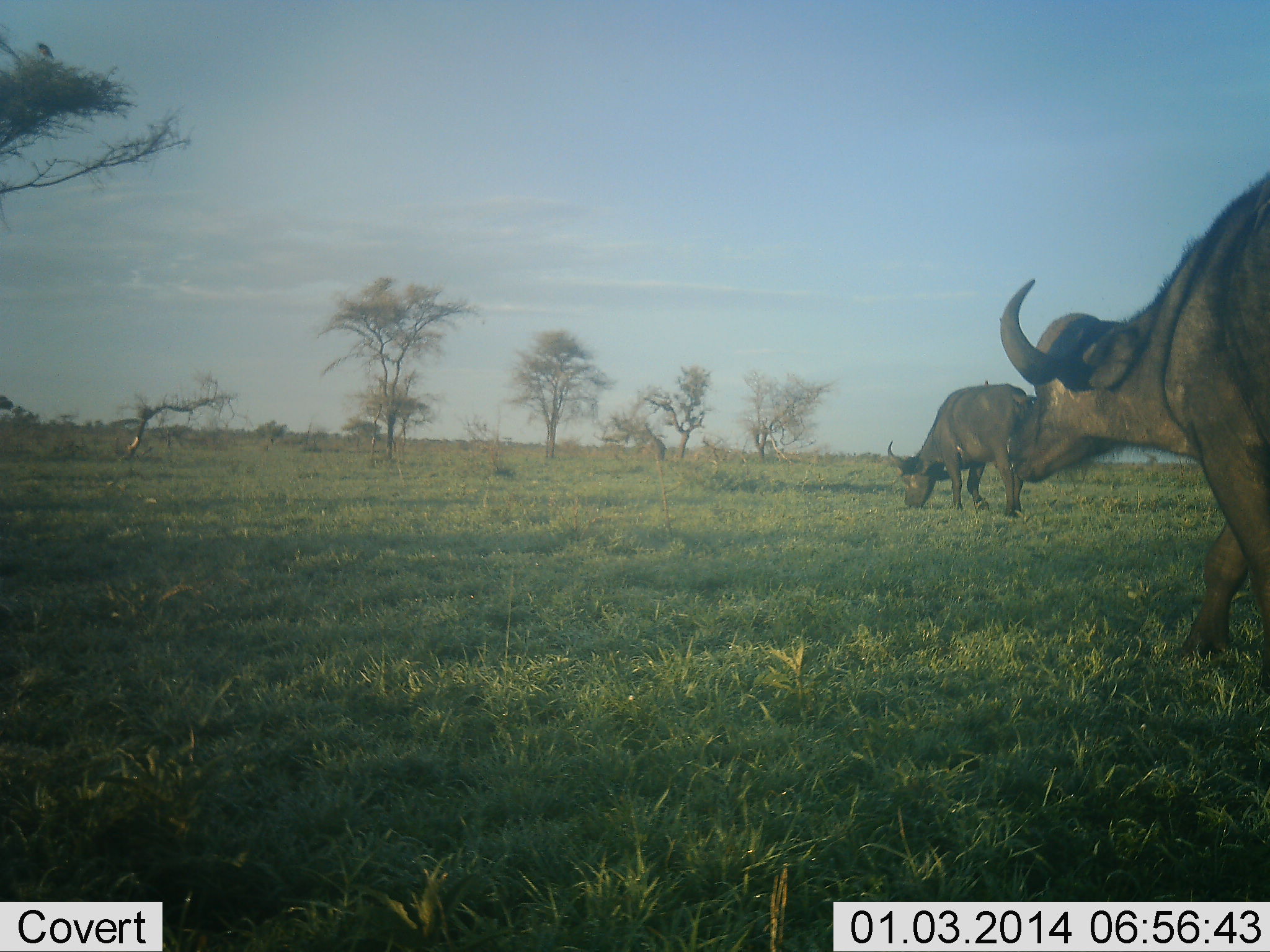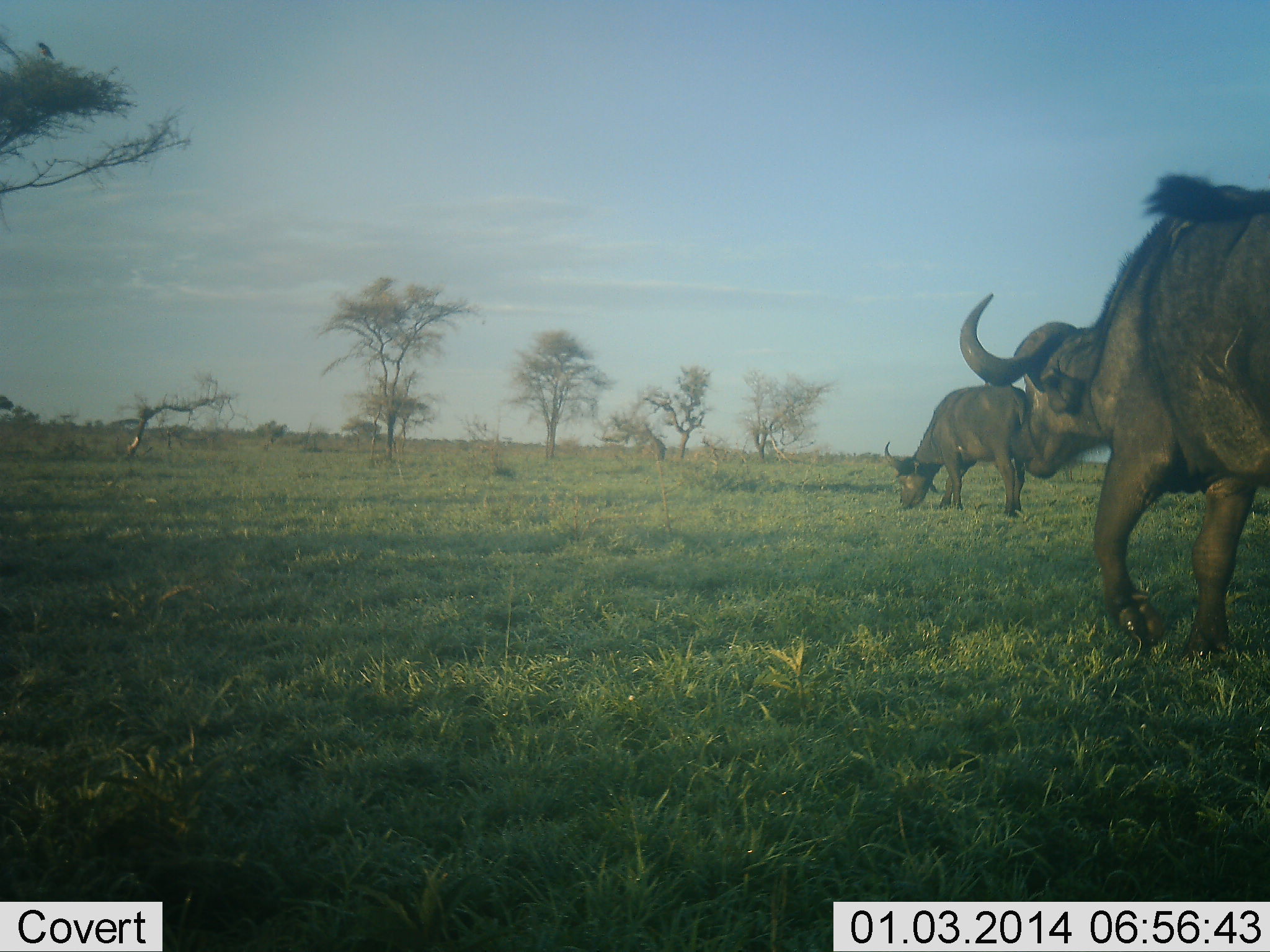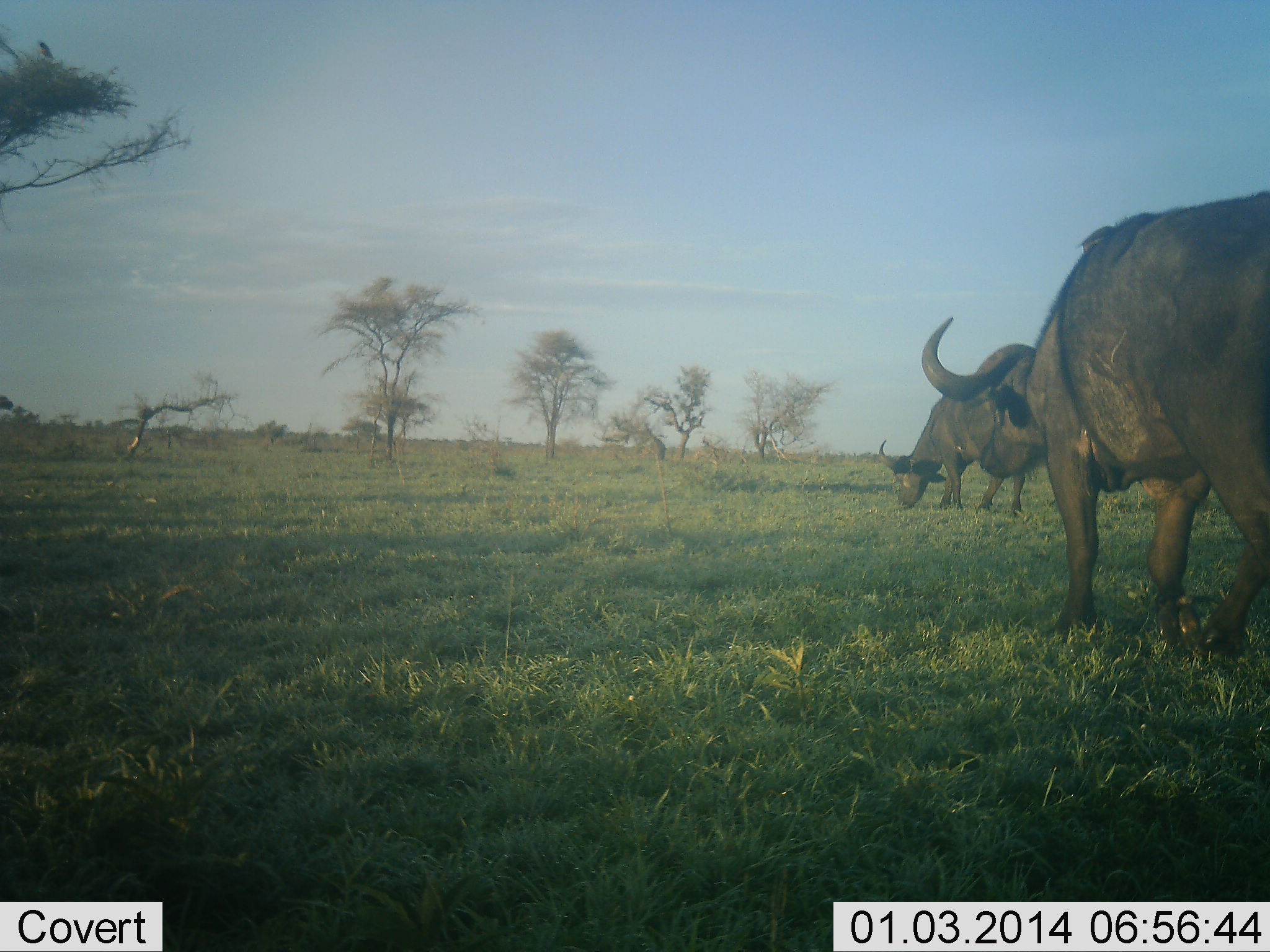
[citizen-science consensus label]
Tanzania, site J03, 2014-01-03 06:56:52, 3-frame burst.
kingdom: Animalia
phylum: Chordata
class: Mammalia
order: Artiodactyla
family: Bovidae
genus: Syncerus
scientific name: Syncerus caffer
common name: cape buffalo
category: buffalo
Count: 2.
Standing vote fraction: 50%.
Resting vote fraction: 0%.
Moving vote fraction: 90%.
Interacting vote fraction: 0%.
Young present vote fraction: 0%.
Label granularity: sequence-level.